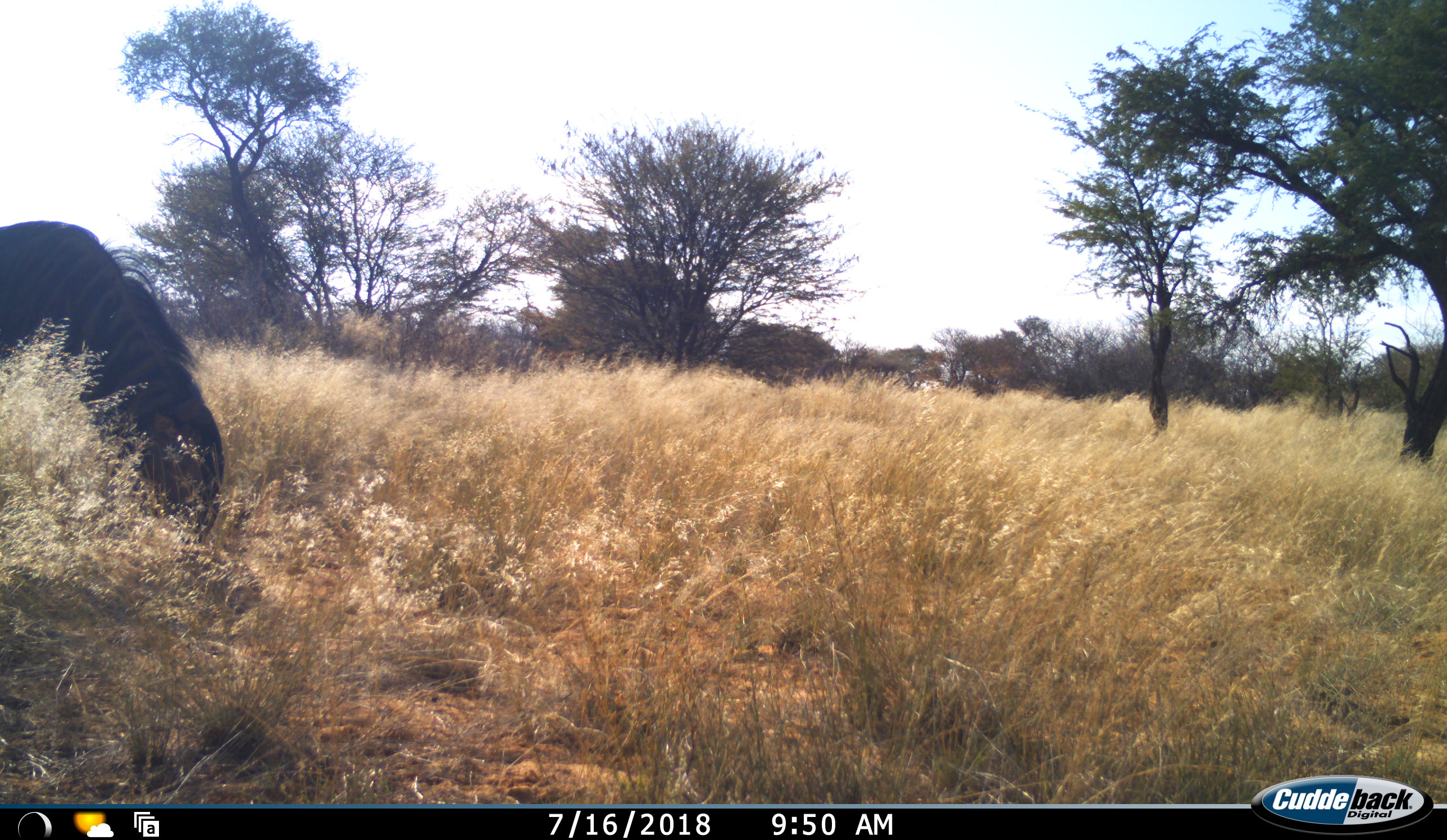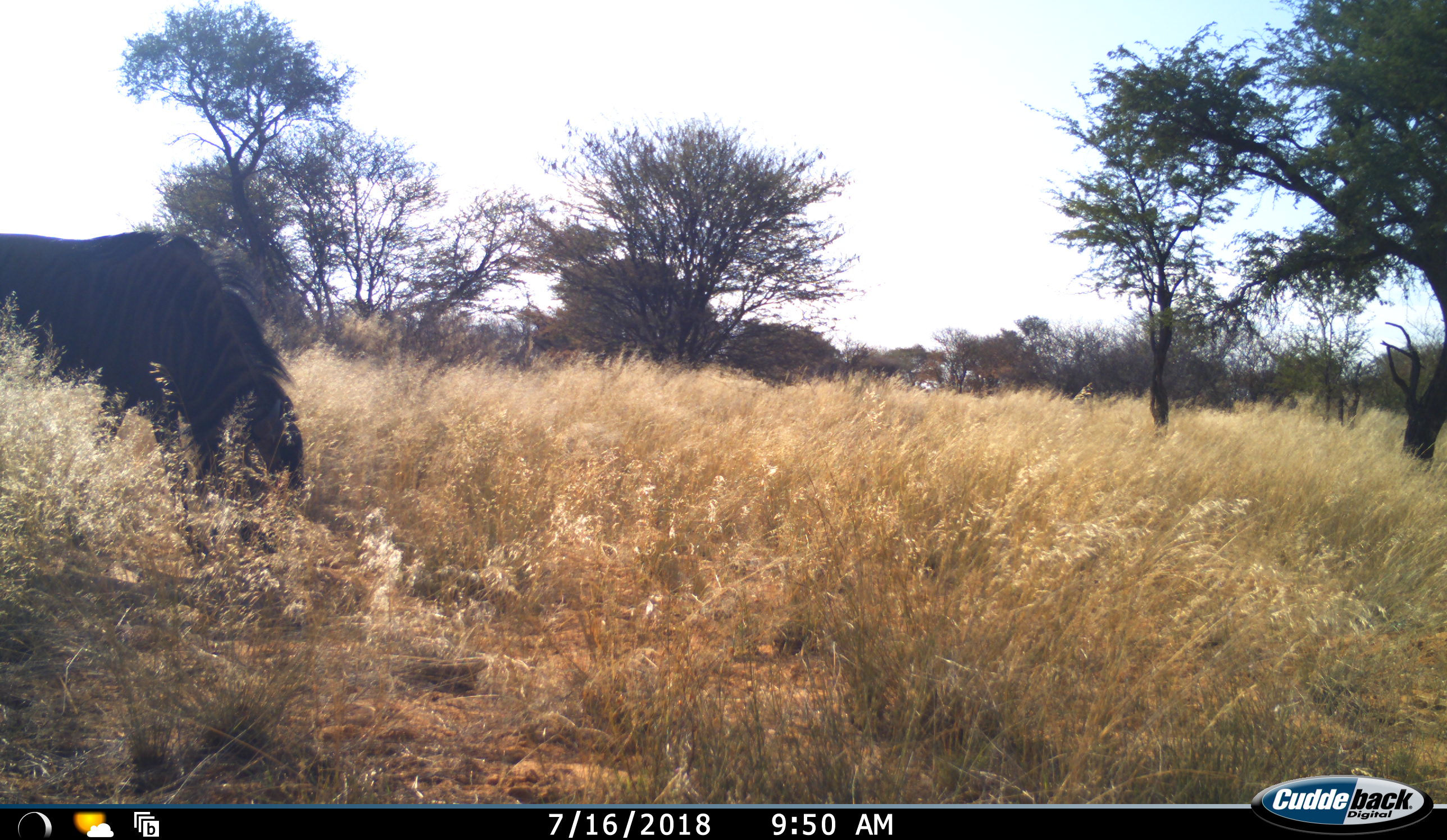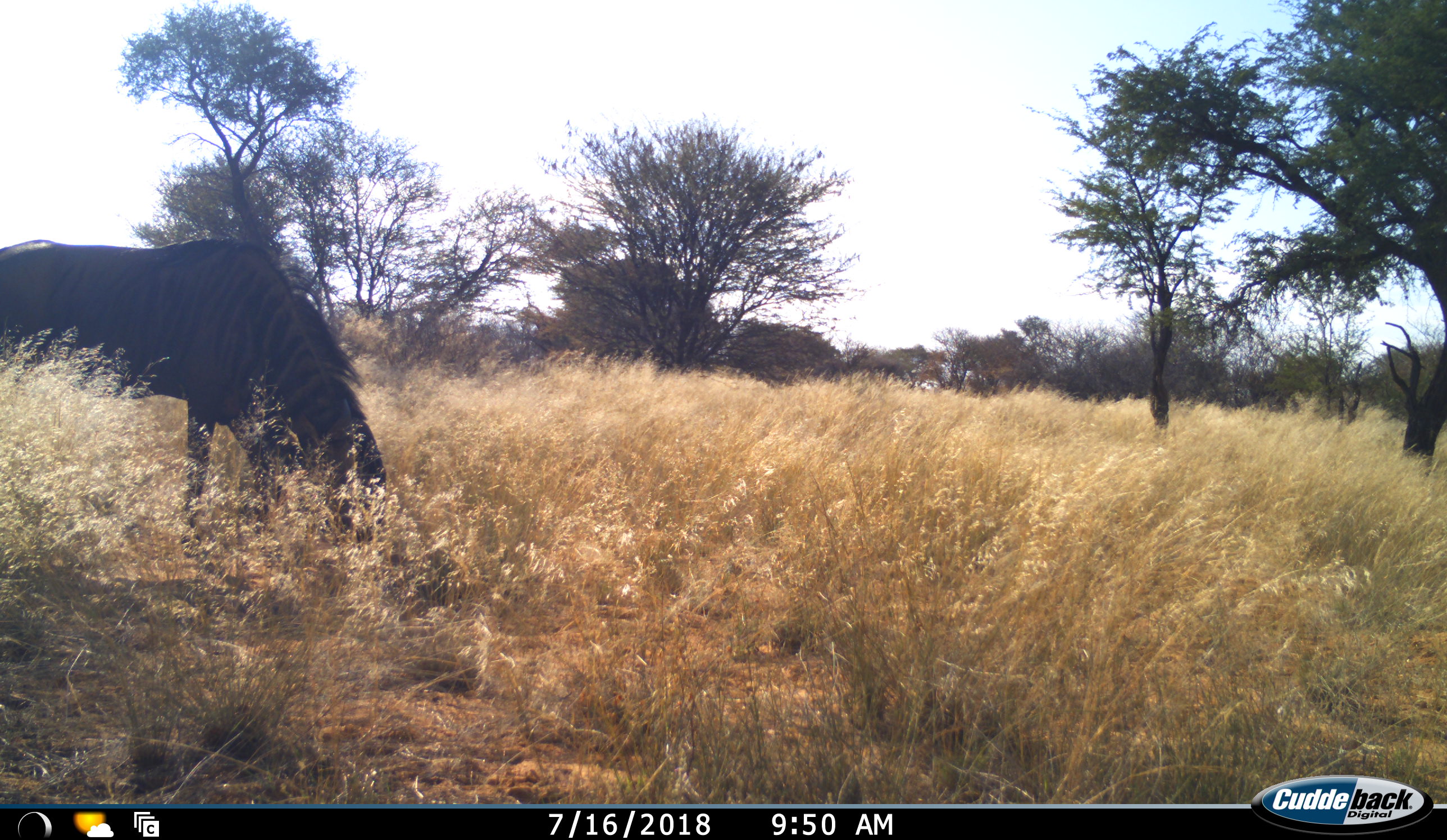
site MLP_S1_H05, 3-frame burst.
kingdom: Animalia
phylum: Chordata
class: Mammalia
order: Artiodactyla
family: Bovidae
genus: Connochaetes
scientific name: Connochaetes taurinus taurinus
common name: blue wildebeest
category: wildebeestblue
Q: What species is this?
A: Wildebeestblue (blue wildebeest) (Connochaetes taurinus taurinus).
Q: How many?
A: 1.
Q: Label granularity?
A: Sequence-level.